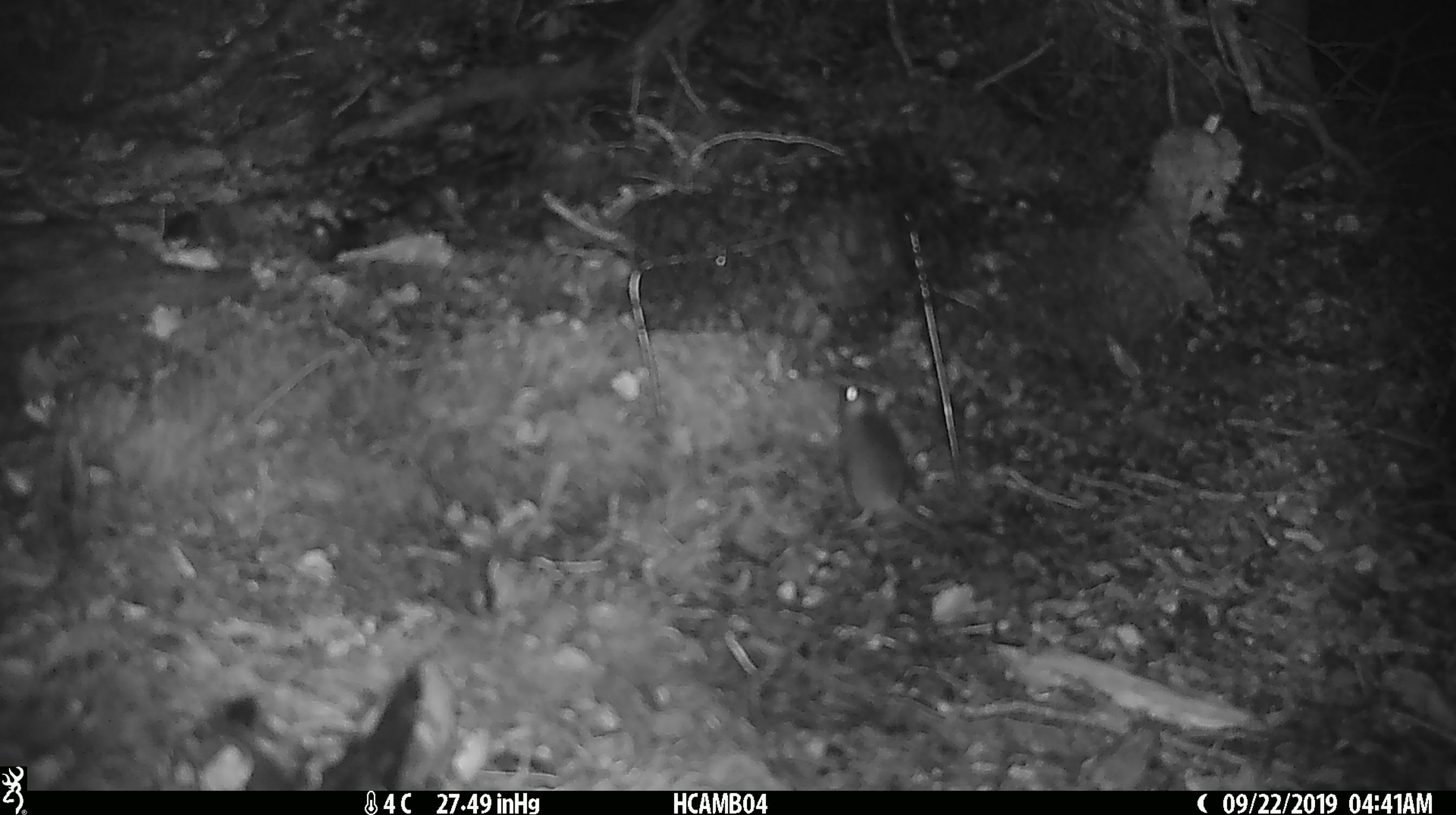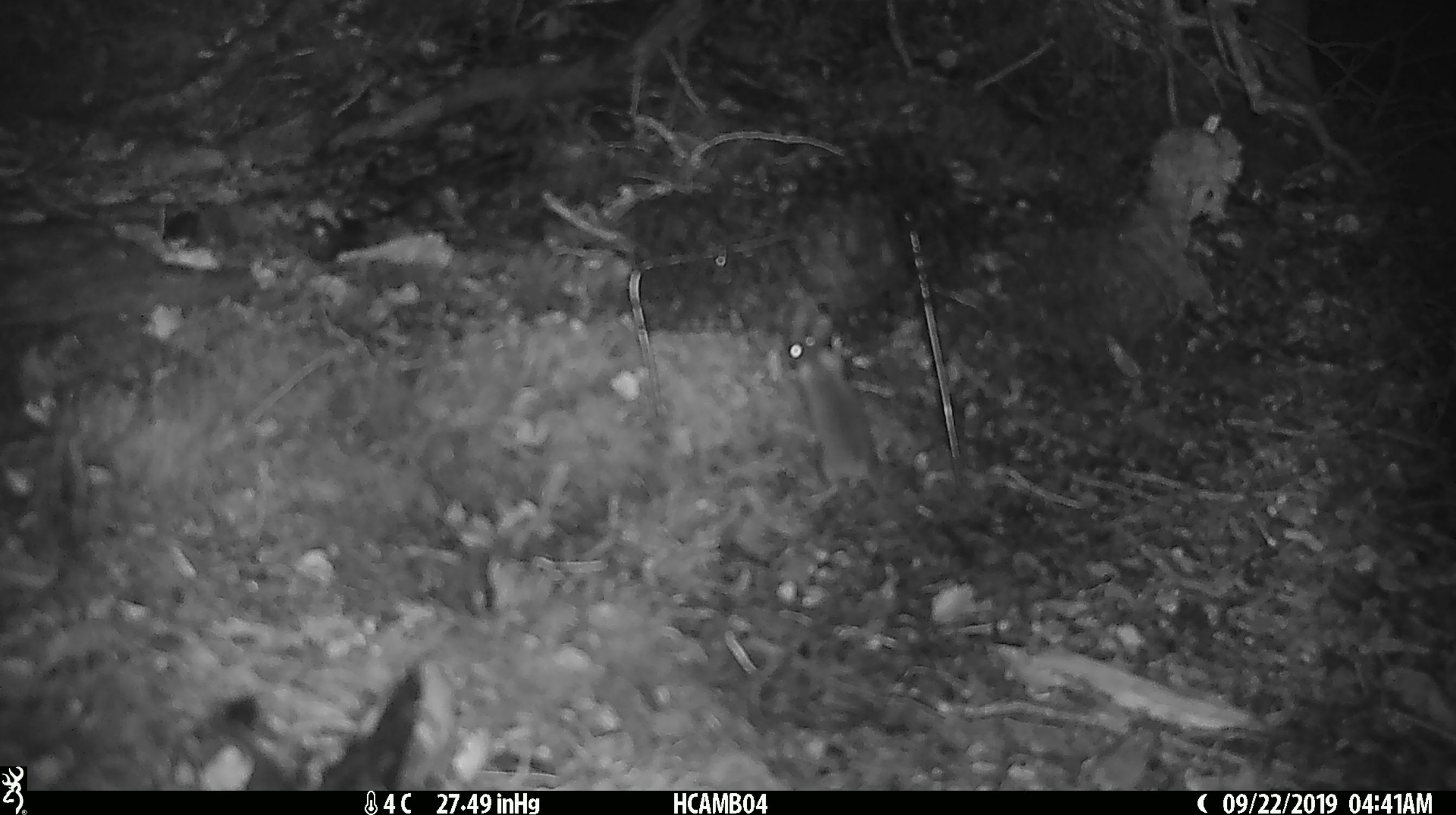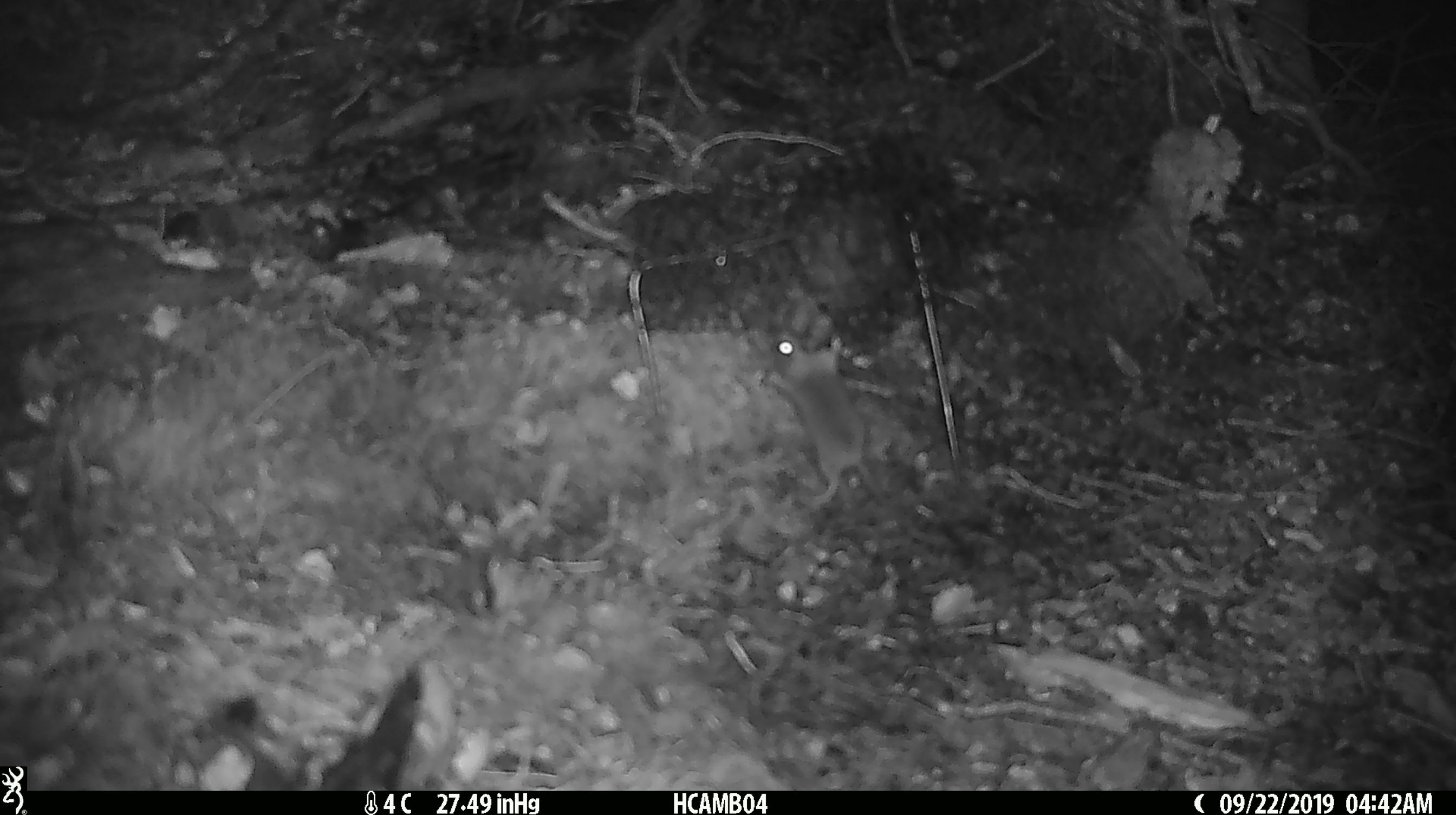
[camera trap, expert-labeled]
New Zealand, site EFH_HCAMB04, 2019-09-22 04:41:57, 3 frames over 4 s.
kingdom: Animalia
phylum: Chordata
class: Mammalia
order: Rodentia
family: Muridae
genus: Mus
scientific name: Mus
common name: mouse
Mouse (Mus).